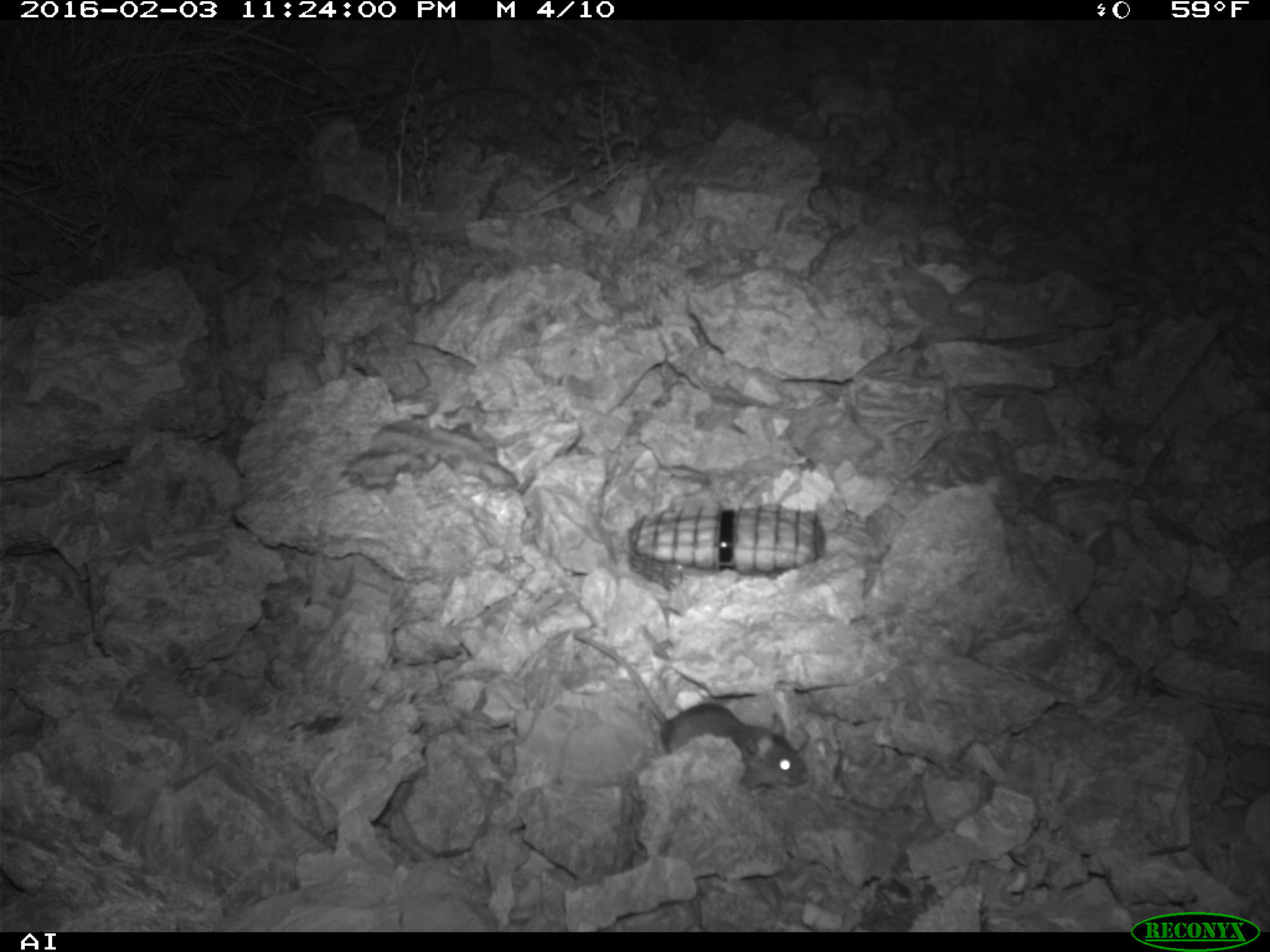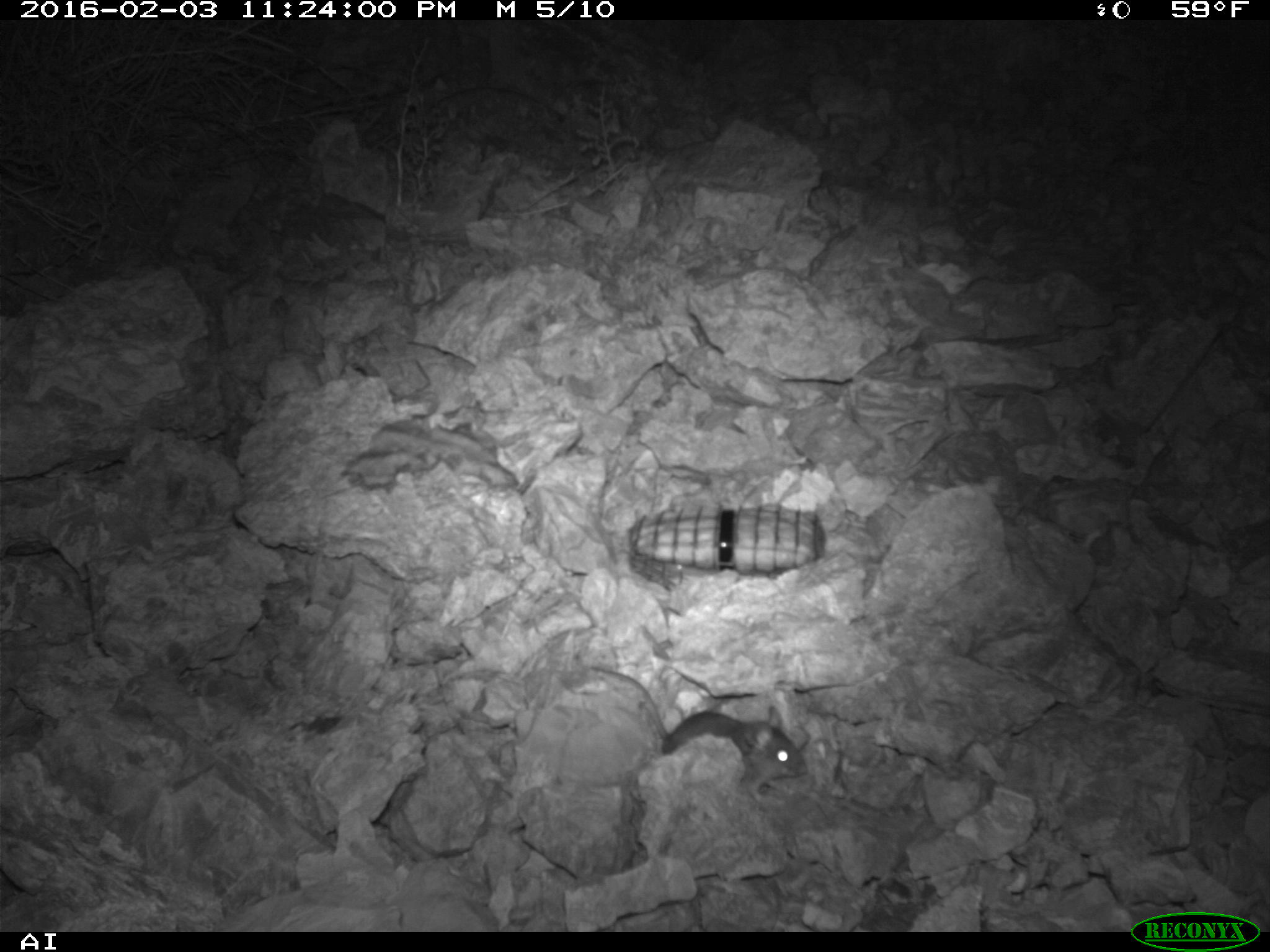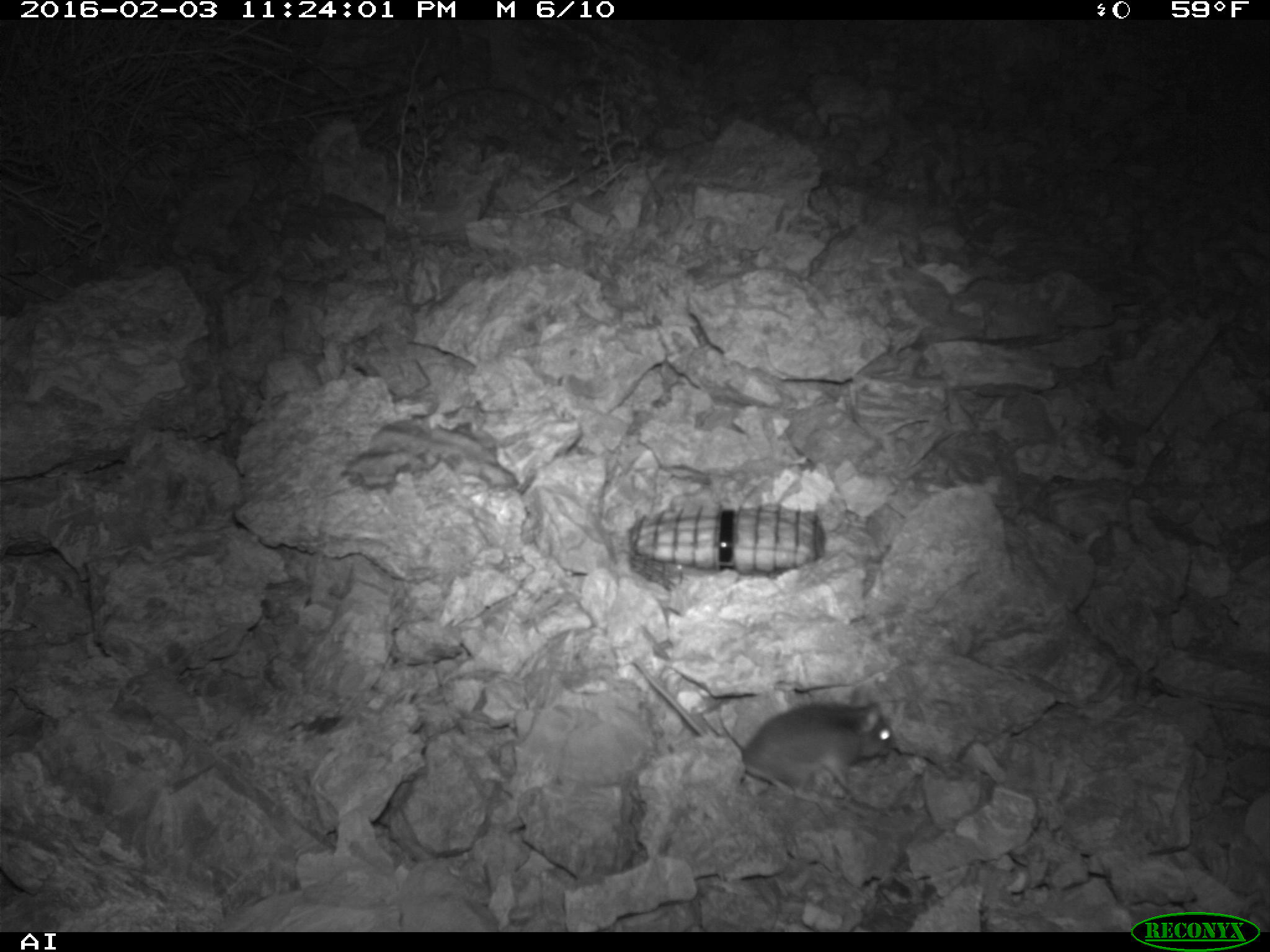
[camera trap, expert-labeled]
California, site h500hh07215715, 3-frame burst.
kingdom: Animalia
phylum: Chordata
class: Mammalia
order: Rodentia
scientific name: Rodentia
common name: rodent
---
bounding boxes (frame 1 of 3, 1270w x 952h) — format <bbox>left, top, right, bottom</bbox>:
rodent: <bbox>574, 632, 807, 786</bbox>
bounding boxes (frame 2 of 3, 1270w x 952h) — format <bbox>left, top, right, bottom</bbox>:
rodent: <bbox>589, 666, 807, 801</bbox>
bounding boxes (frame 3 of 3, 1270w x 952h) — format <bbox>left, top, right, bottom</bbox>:
rodent: <bbox>631, 659, 897, 804</bbox>